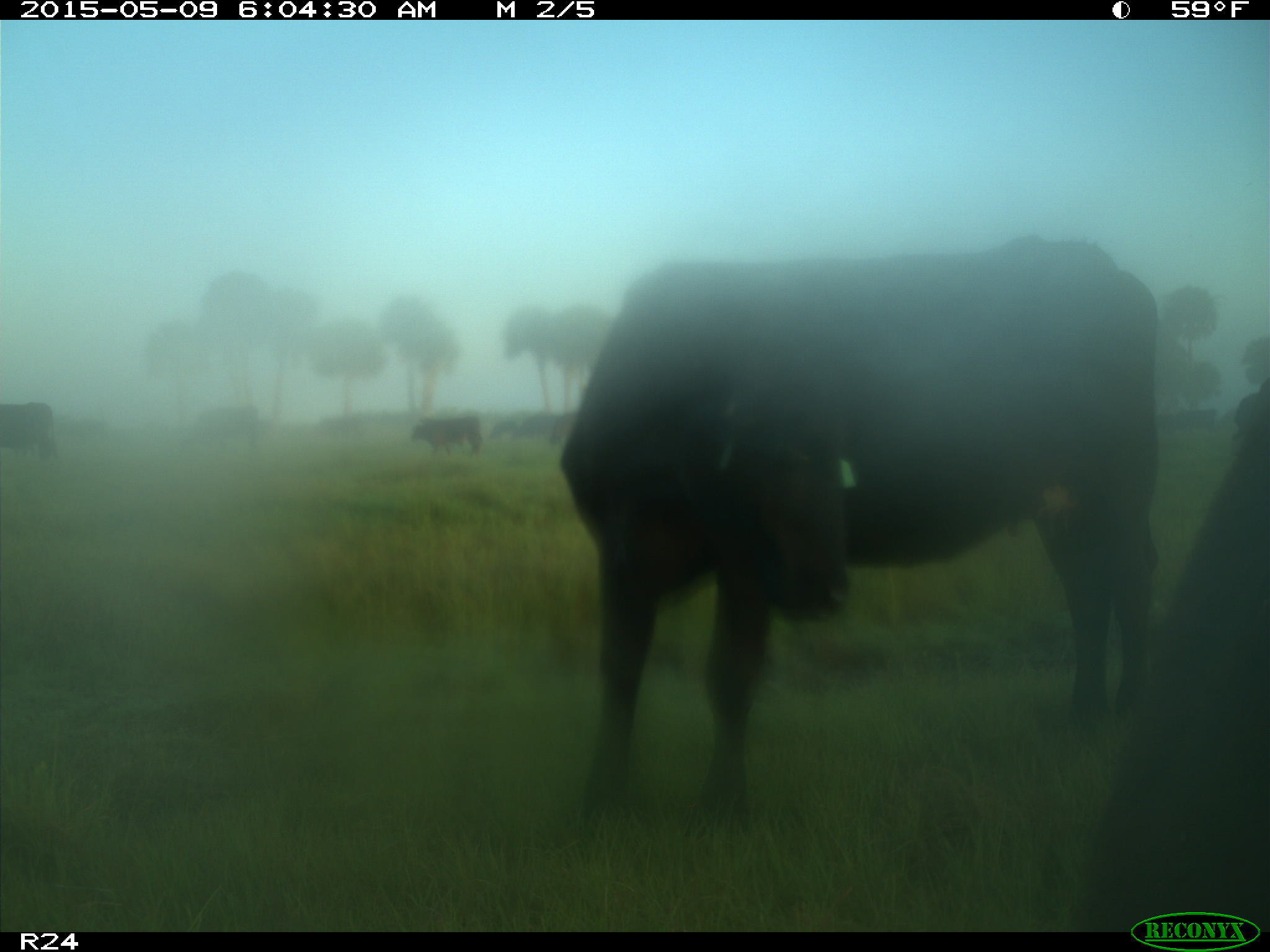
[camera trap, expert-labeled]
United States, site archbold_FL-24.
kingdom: Animalia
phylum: Chordata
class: Mammalia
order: Artiodactyla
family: Bovidae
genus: Bos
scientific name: Bos taurus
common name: domestic cow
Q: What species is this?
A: Bos taurus (domestic cow).